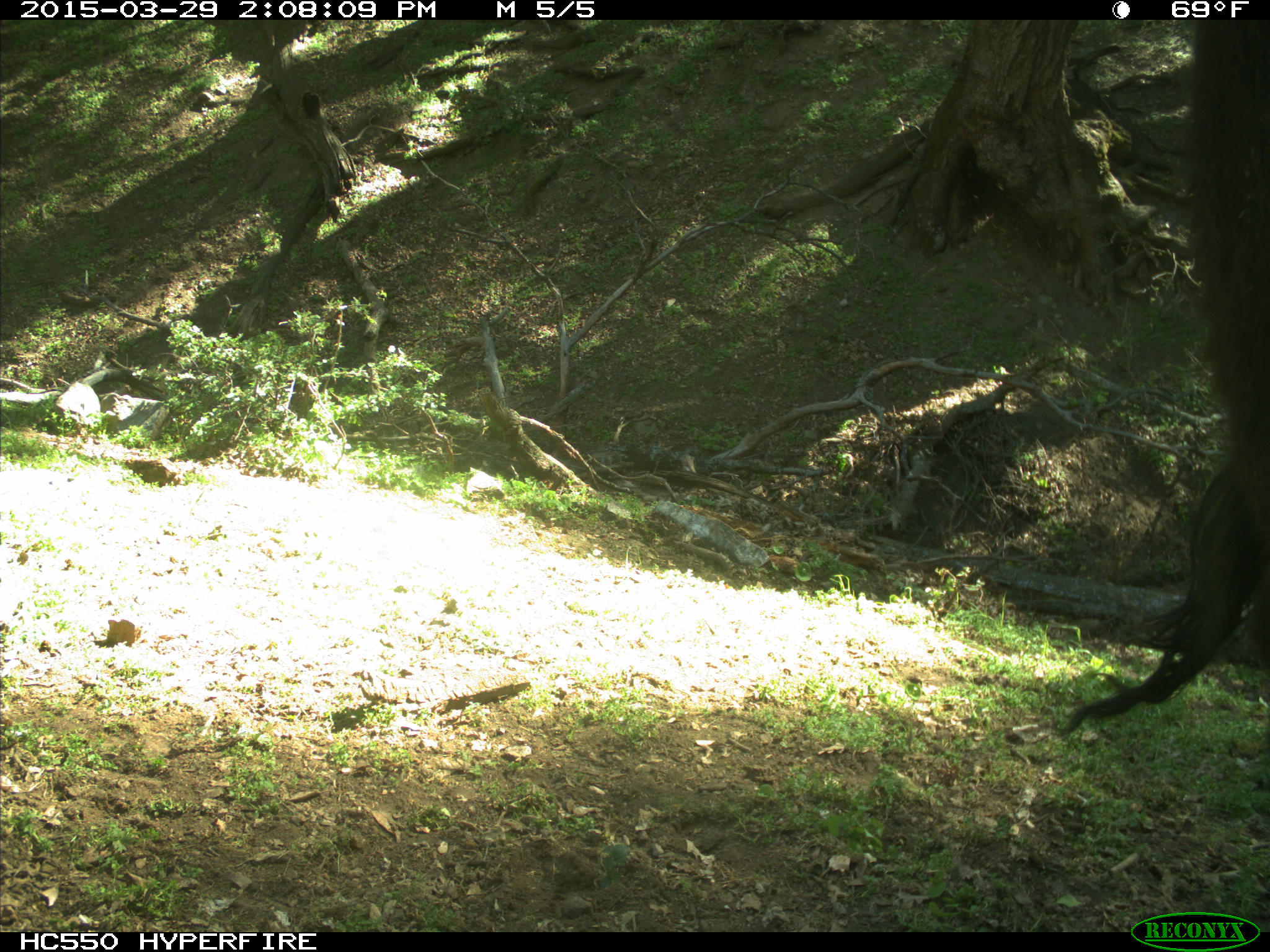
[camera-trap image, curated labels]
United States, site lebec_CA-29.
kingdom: Animalia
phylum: Chordata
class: Mammalia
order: Artiodactyla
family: Bovidae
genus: Bos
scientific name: Bos taurus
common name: domestic cow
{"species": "Bos taurus (domestic cow)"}